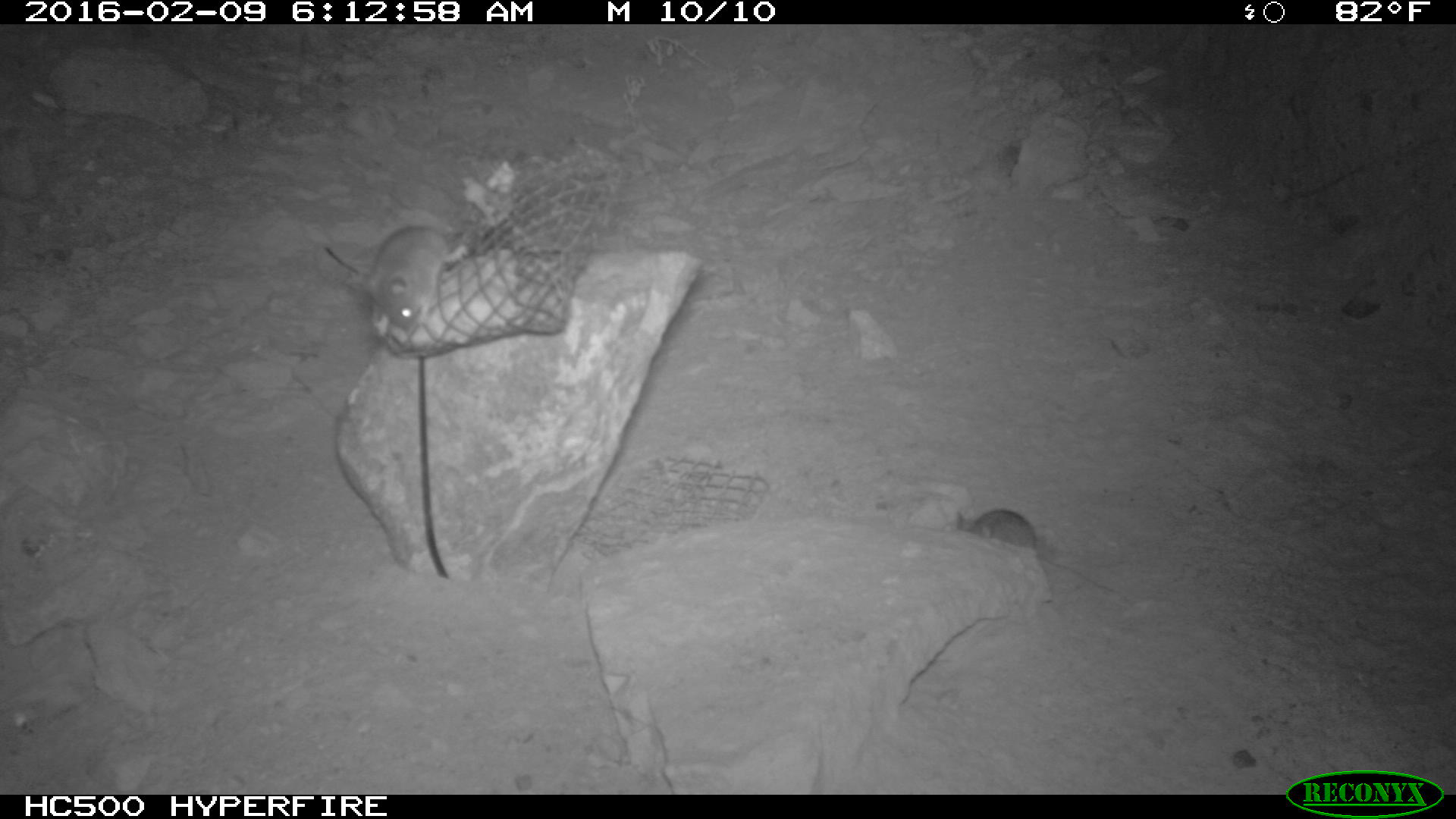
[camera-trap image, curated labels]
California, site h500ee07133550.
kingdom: Animalia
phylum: Chordata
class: Mammalia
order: Rodentia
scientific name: Rodentia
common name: rodent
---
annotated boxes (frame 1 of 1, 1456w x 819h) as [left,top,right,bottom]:
rodent: [962,510,1122,599]; [366,226,479,333]